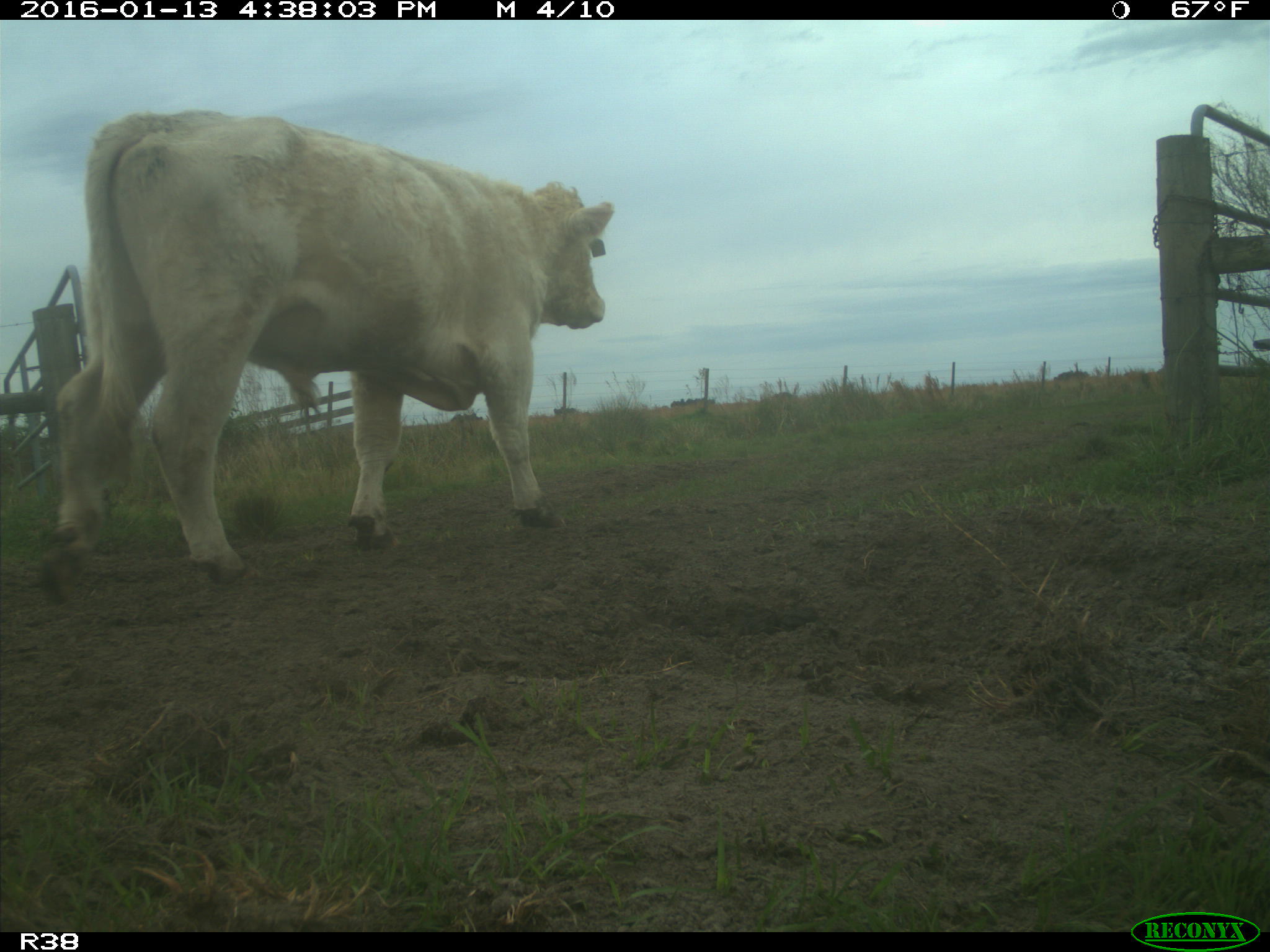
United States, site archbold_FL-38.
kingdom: Animalia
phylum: Chordata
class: Mammalia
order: Artiodactyla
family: Bovidae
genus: Bos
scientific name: Bos taurus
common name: domestic cow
Bos taurus (domestic cow).